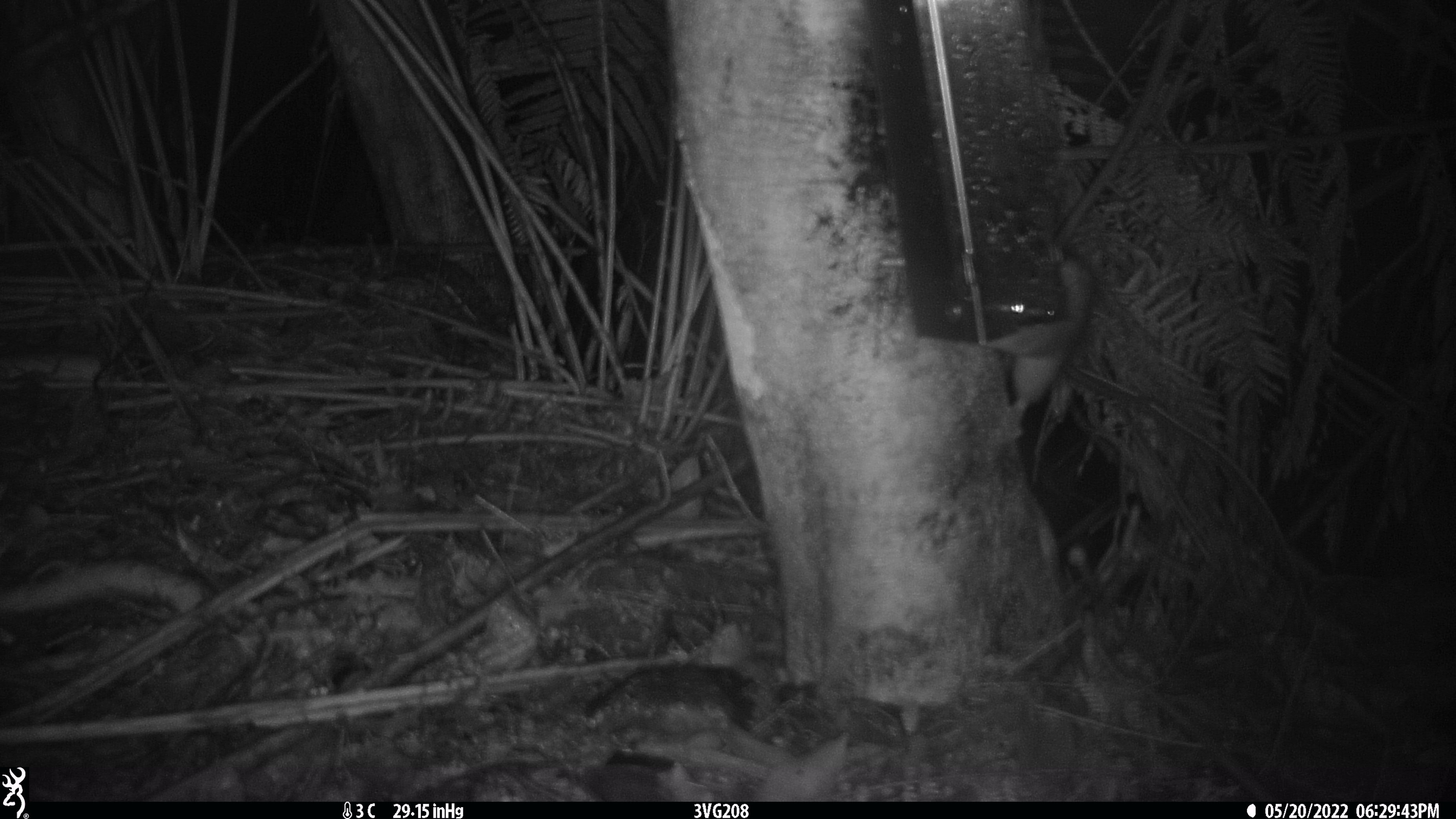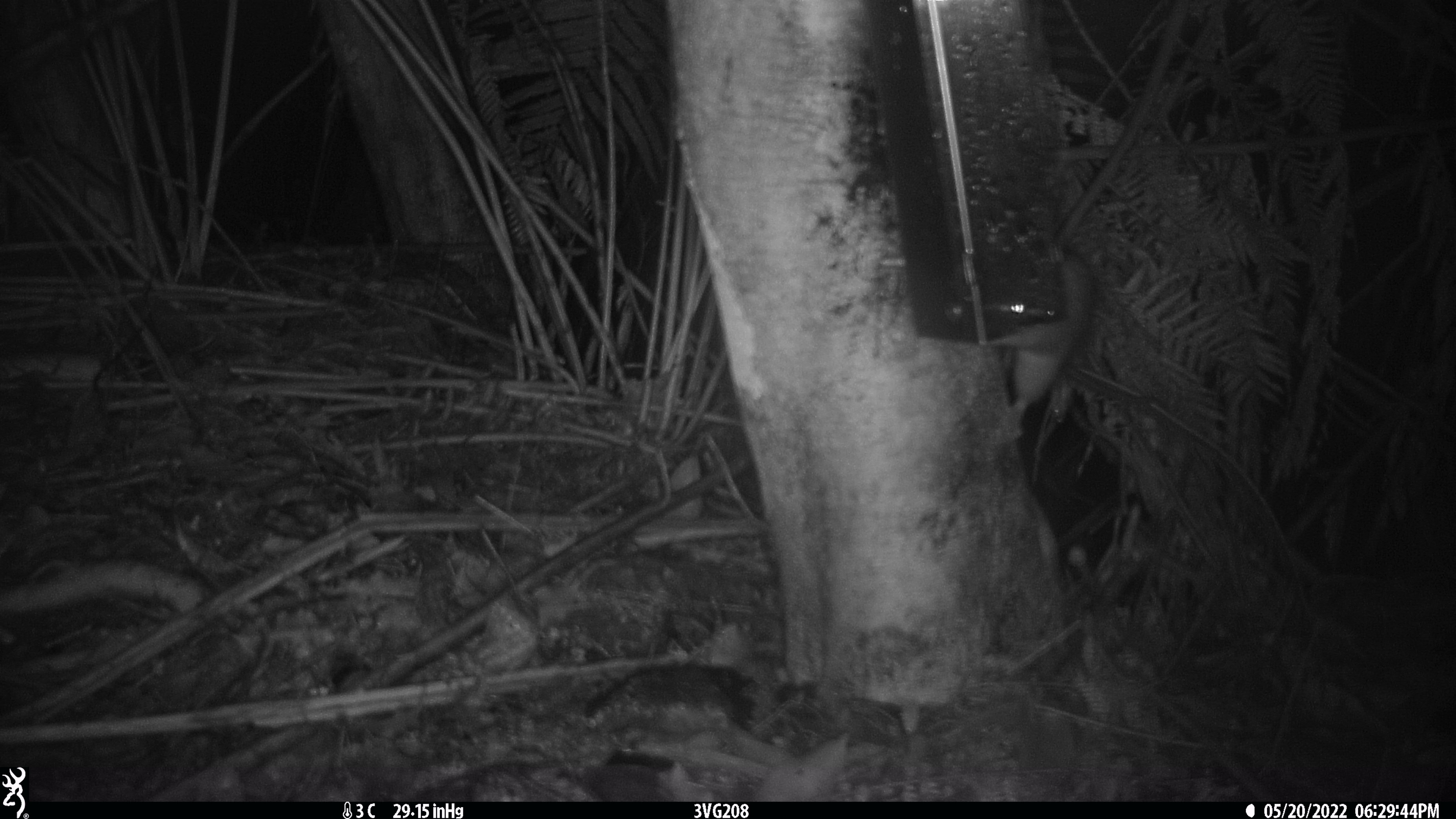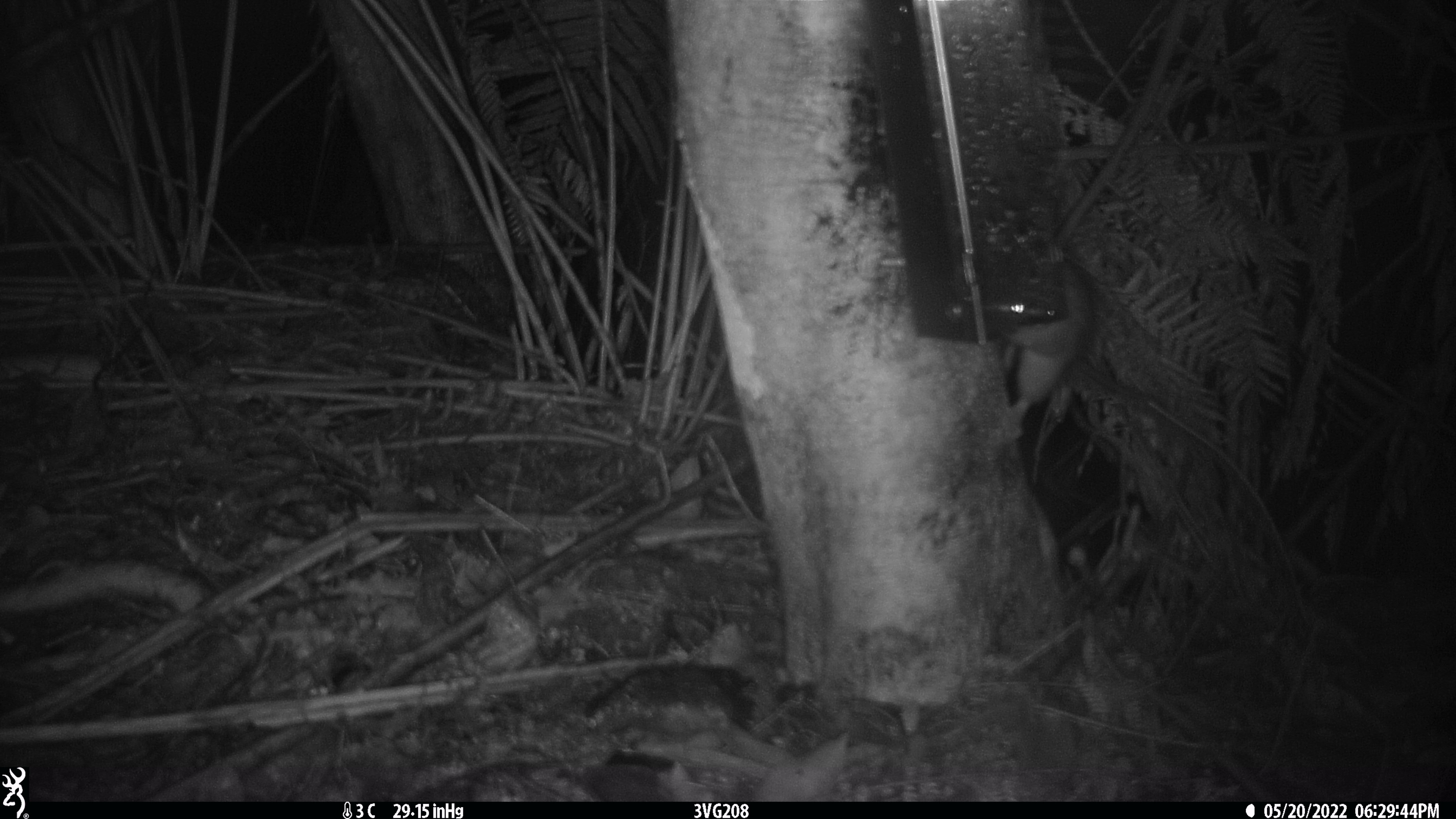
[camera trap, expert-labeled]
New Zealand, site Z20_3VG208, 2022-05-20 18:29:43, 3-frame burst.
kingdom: Animalia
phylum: Chordata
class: Mammalia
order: Rodentia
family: Muridae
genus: Rattus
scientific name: Rattus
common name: rat